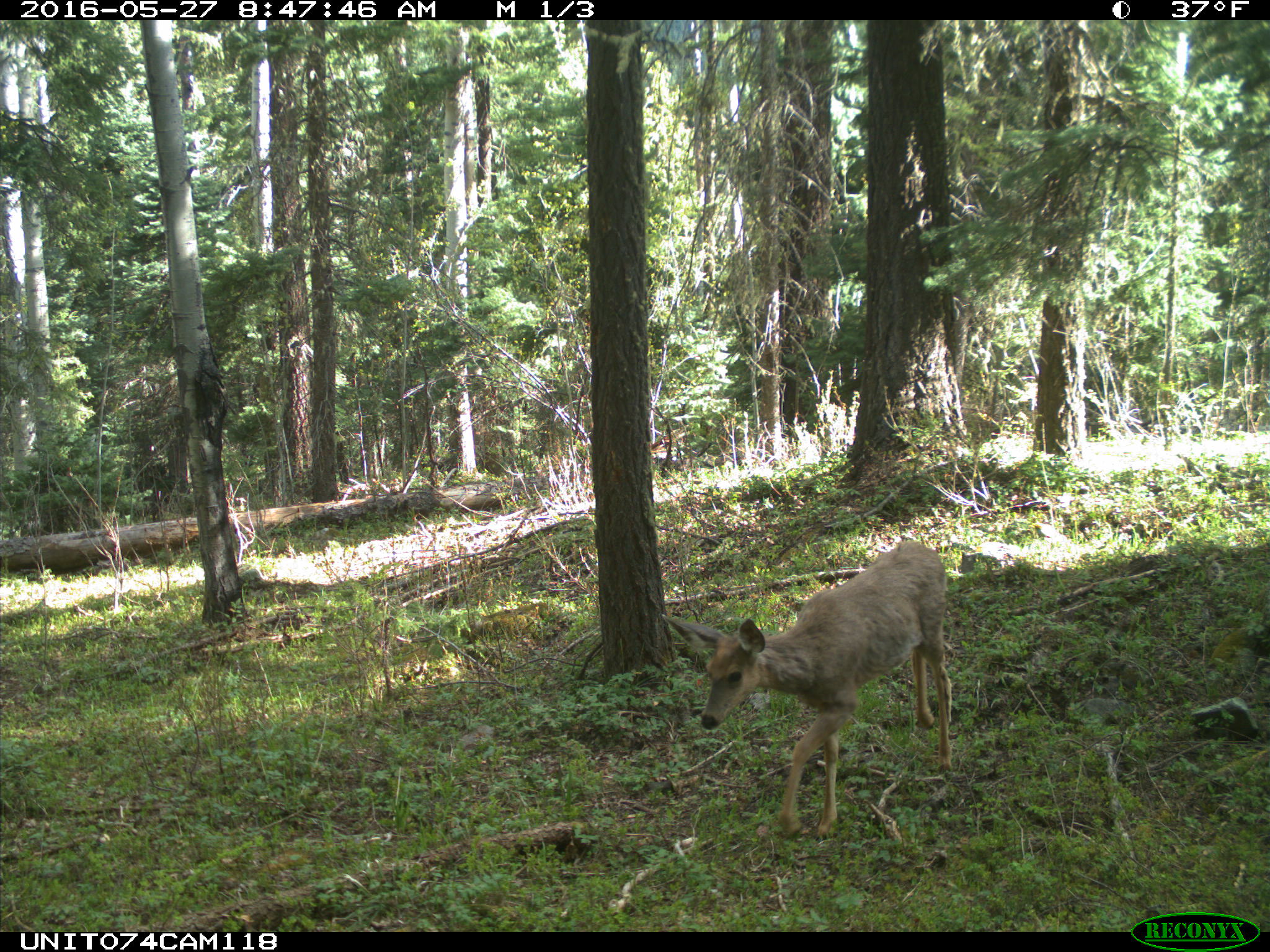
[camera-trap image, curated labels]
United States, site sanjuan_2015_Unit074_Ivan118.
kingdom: Animalia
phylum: Chordata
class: Mammalia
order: Artiodactyla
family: Cervidae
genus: Odocoileus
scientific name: Odocoileus hemionus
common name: mule deer